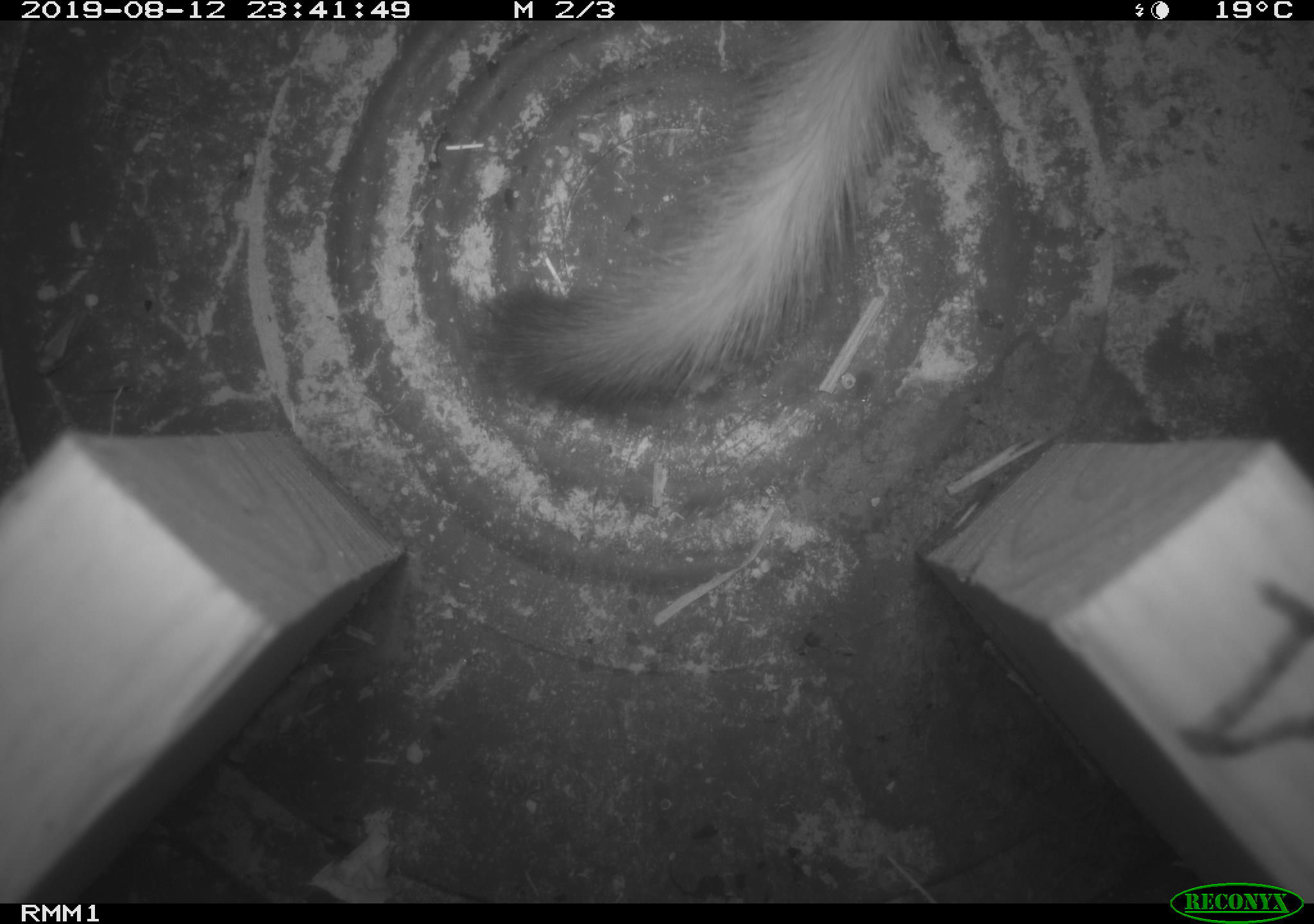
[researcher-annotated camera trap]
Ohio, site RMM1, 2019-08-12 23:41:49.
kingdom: Animalia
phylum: Chordata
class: Mammalia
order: Carnivora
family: Mustelidae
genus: Neogale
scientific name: Neogale frenata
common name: long-tailed weasel